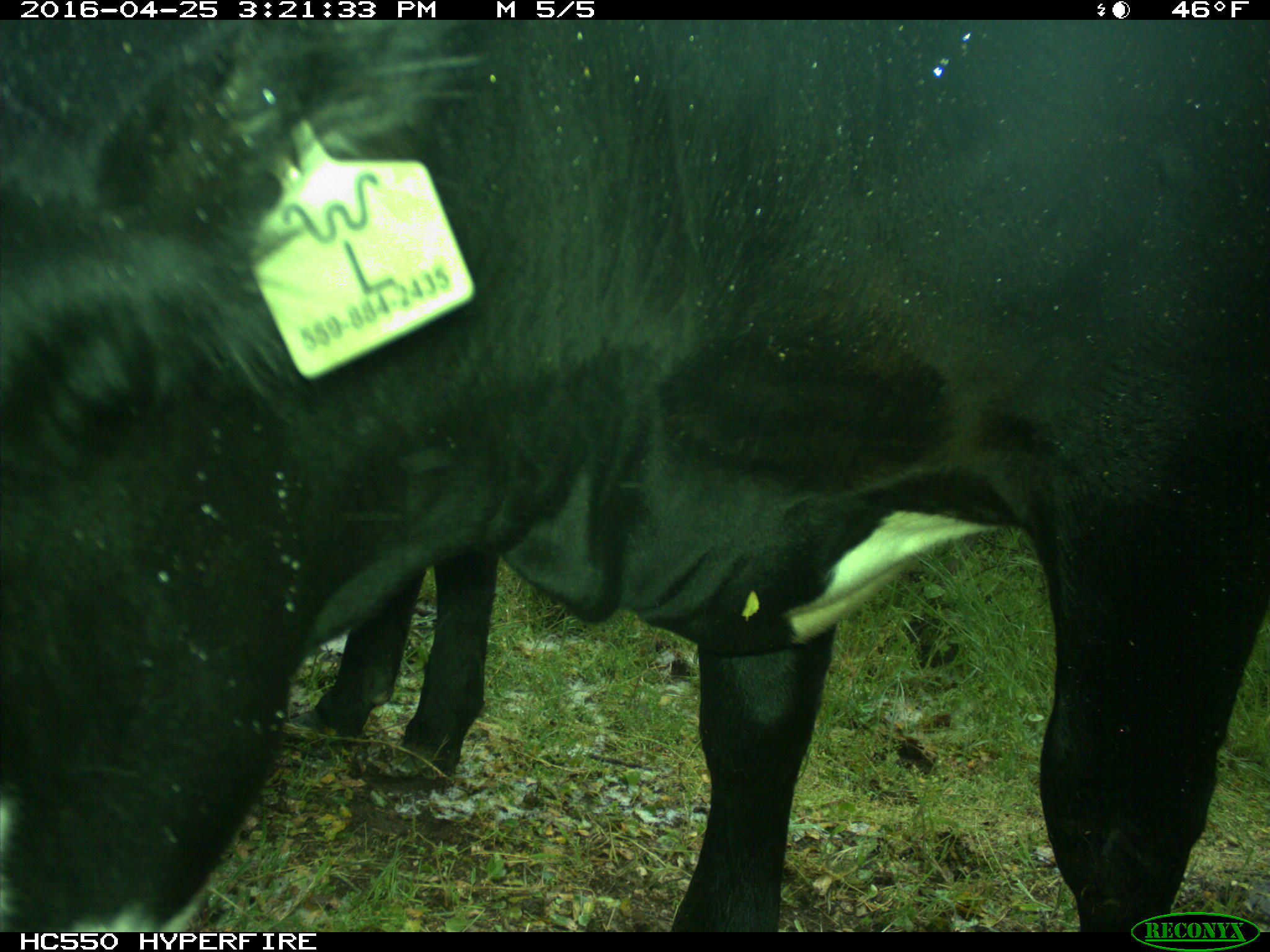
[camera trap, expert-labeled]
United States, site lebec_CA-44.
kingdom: Animalia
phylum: Chordata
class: Mammalia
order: Artiodactyla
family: Bovidae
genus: Bos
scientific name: Bos taurus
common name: domestic cow